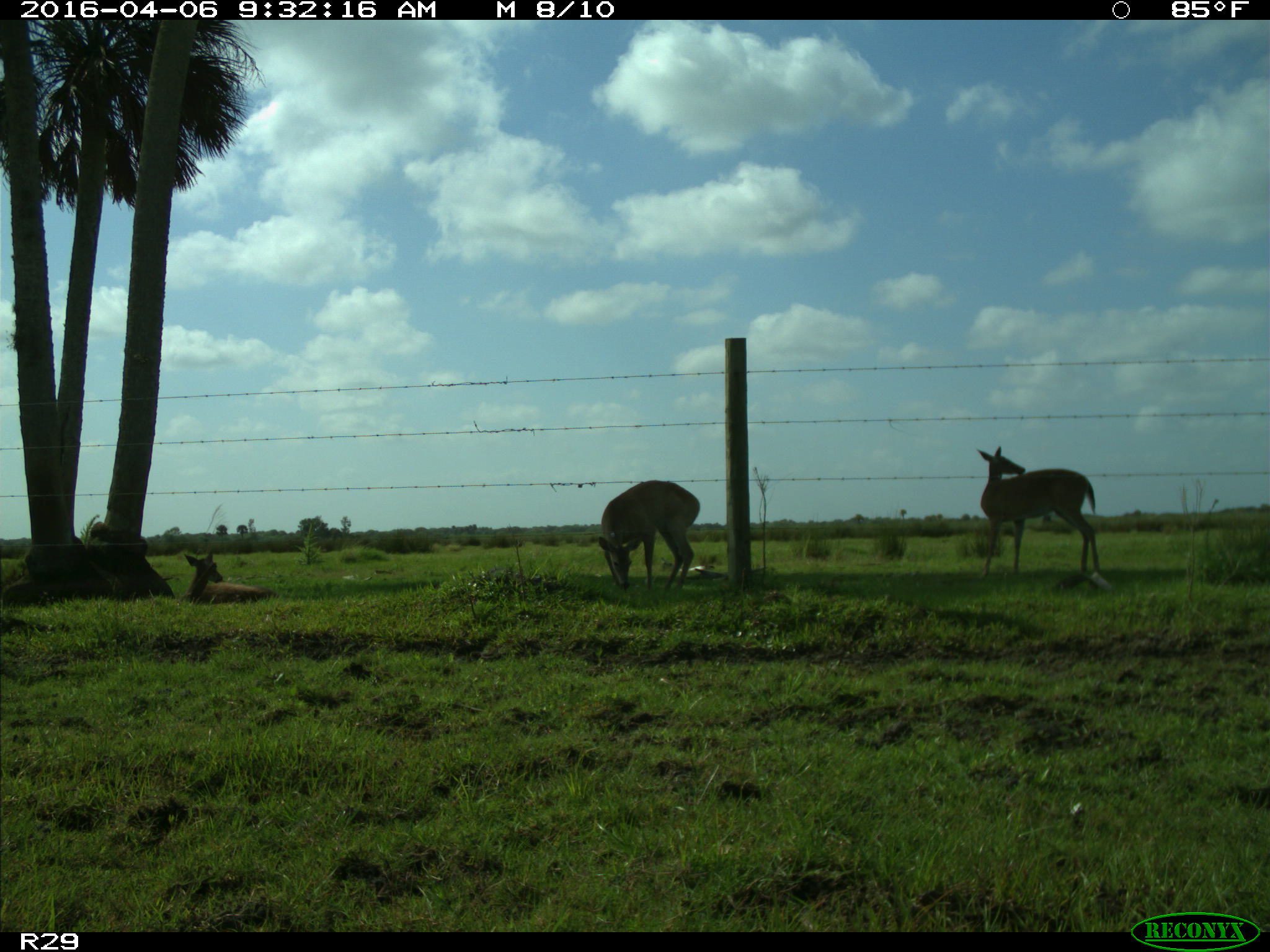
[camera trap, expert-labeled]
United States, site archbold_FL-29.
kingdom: Animalia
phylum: Chordata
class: Mammalia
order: Artiodactyla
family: Cervidae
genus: Odocoileus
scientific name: Odocoileus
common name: deer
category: unidentified deer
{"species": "unidentified deer (deer) (Odocoileus)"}